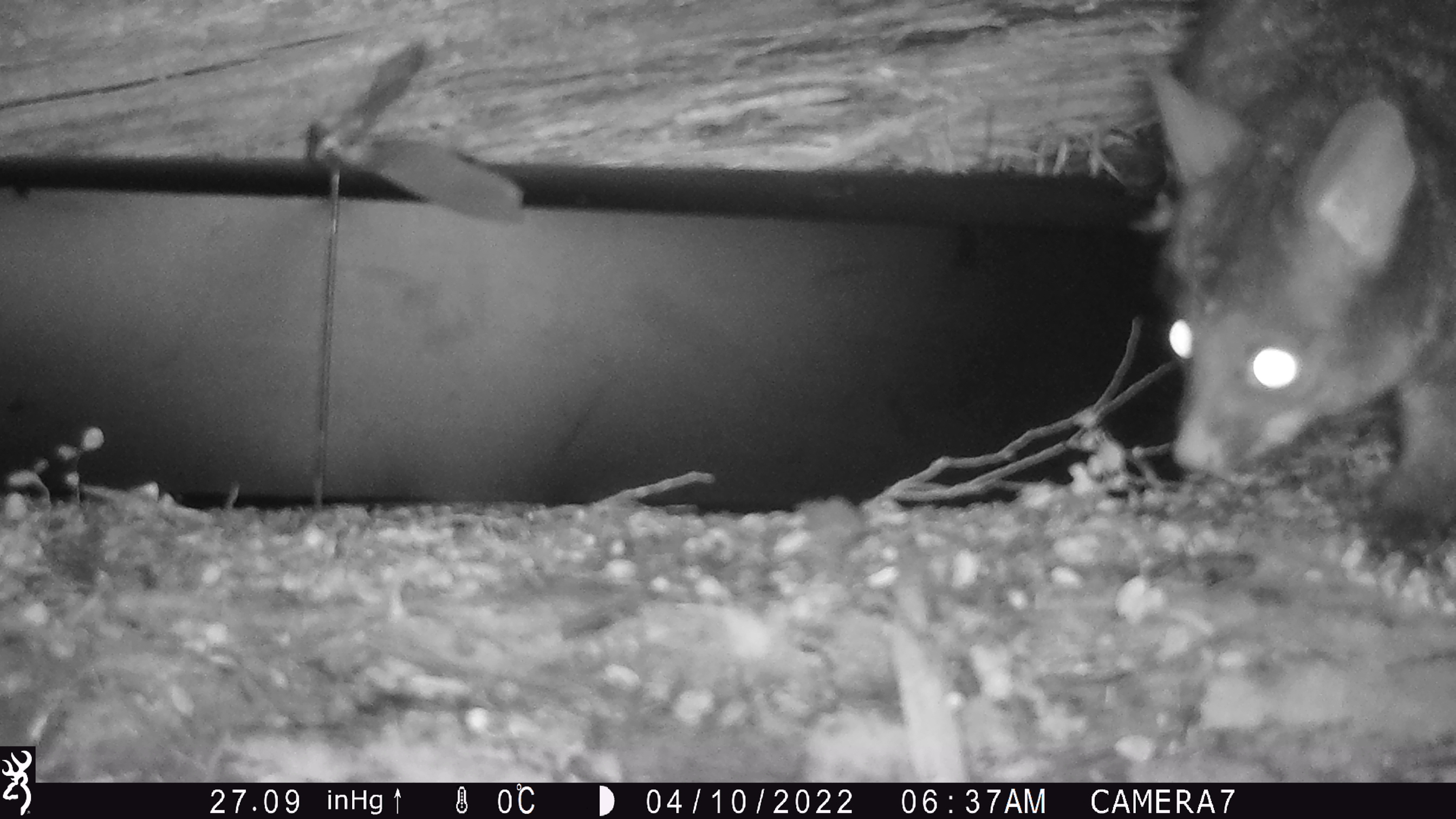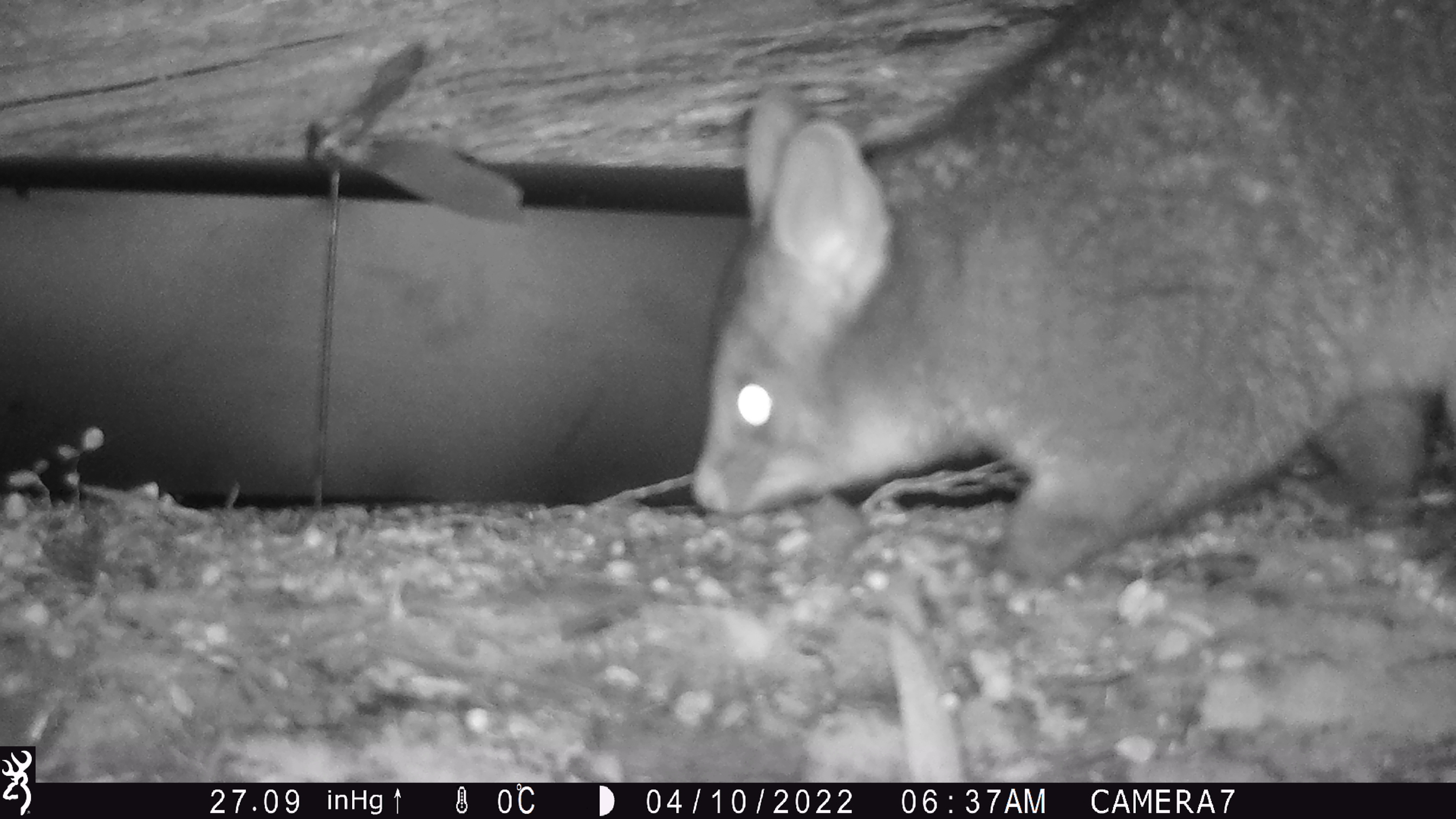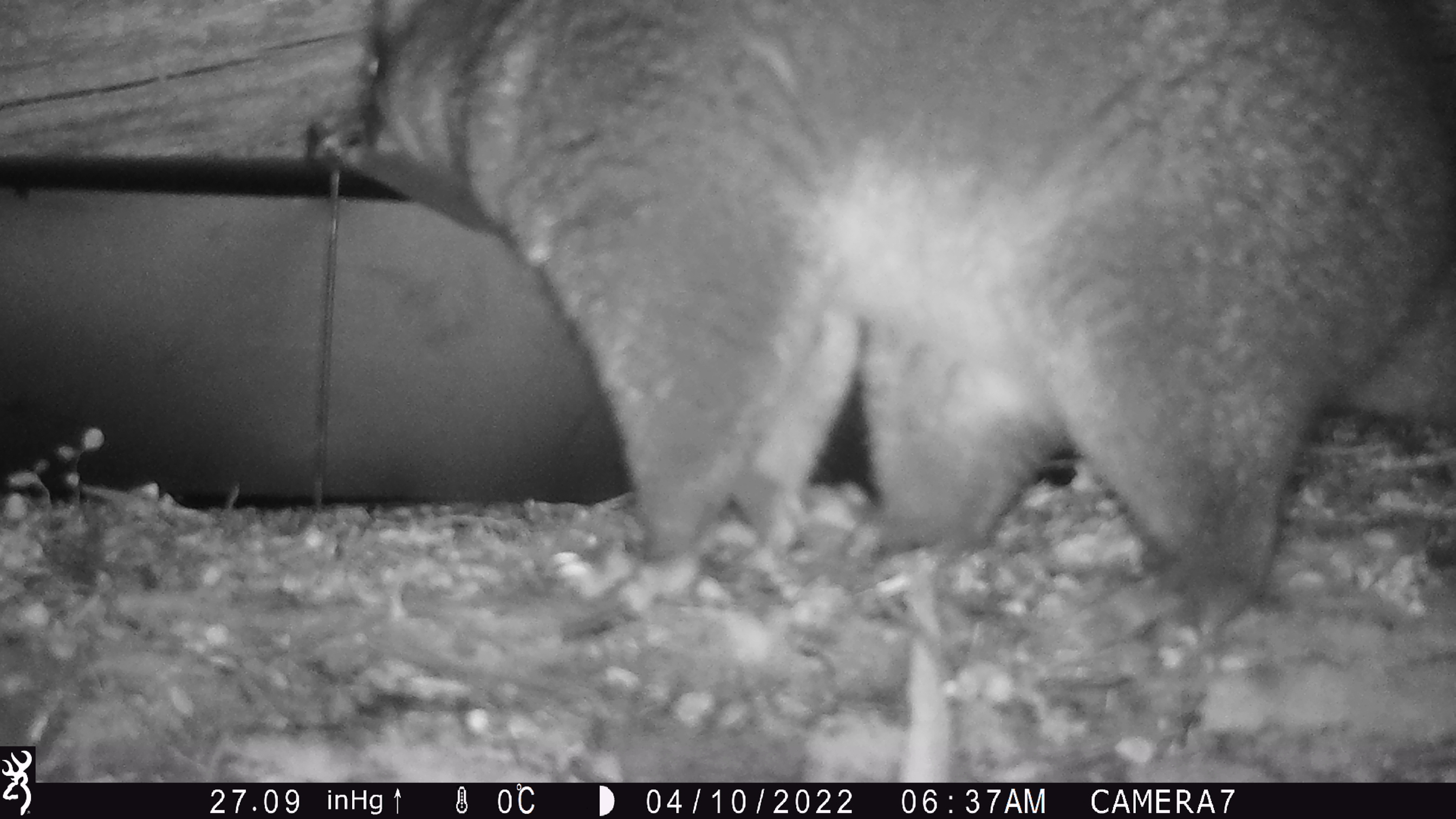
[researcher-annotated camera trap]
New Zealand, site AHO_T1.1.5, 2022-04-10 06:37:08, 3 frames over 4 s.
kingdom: Animalia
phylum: Chordata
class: Mammalia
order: Diprotodontia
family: Phalangeridae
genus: Trichosurus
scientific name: Trichosurus vulpecula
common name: common brushtail possum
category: possum